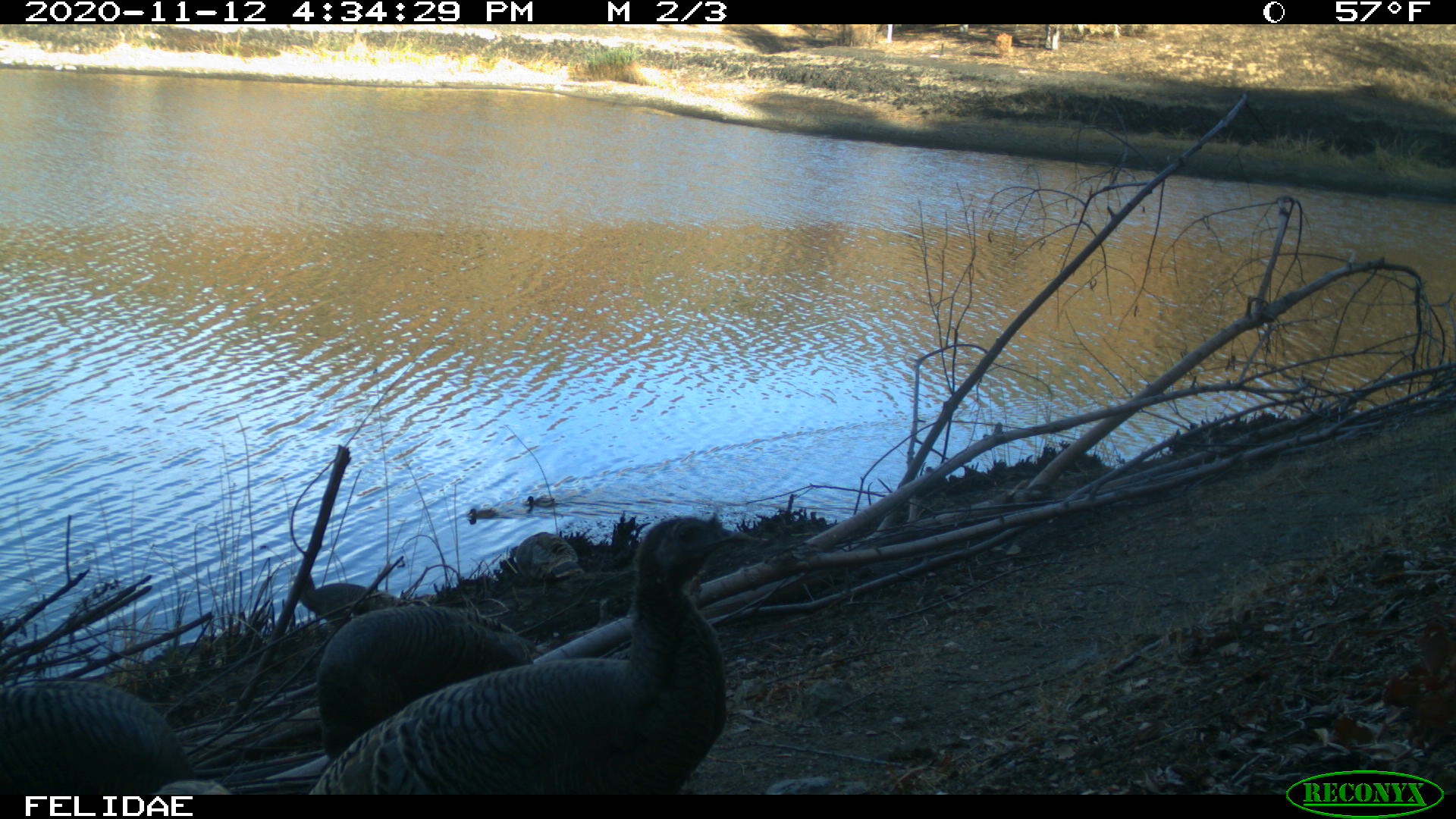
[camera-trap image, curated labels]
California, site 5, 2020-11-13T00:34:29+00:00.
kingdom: Animalia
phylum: Chordata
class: Aves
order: Galliformes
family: Phasianidae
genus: Meleagris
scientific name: Meleagris gallopavo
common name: turkey